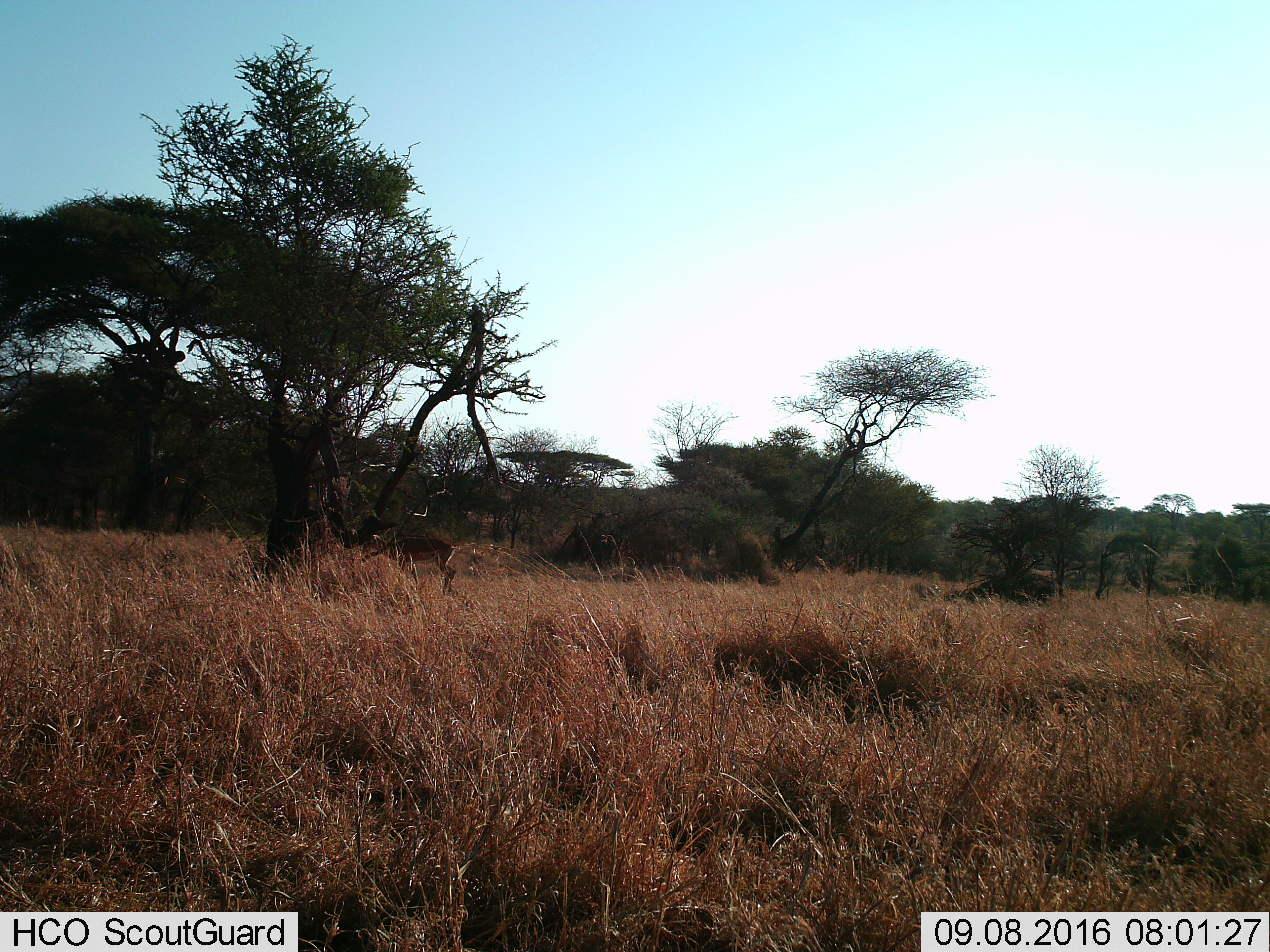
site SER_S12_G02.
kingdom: Animalia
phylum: Chordata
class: Mammalia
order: Artiodactyla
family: Bovidae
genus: Aepyceros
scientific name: Aepyceros melampus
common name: impala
Impala (Aepyceros melampus), count 1. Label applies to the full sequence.